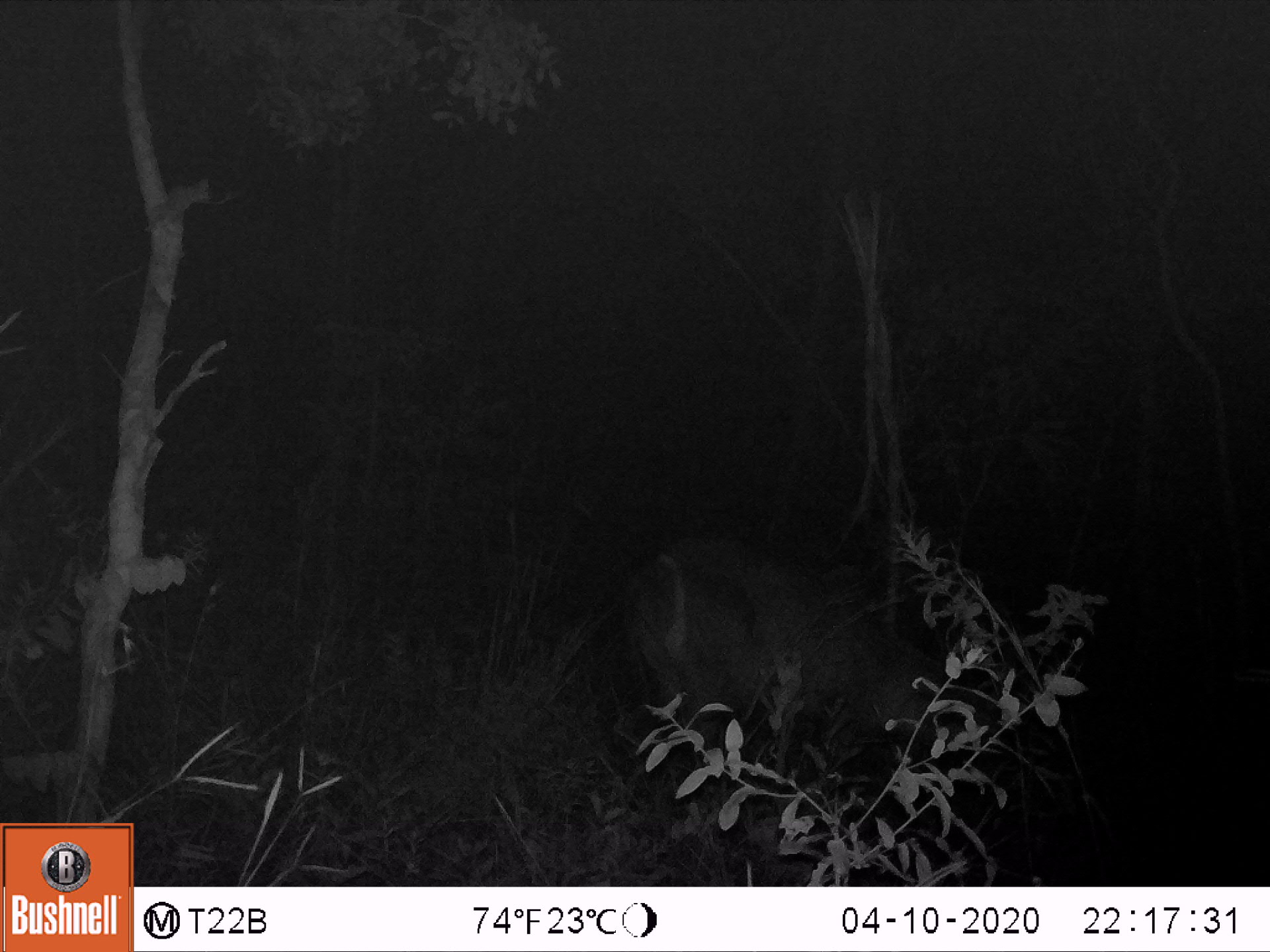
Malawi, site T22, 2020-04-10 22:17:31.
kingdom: Animalia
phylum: Chordata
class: Mammalia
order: Artiodactyla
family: Bovidae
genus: Kobus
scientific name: Kobus ellipsiprymnus ellipsiprymnus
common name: common waterbuck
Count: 1.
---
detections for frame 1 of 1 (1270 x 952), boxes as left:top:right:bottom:
common waterbuck: 617:537:990:806